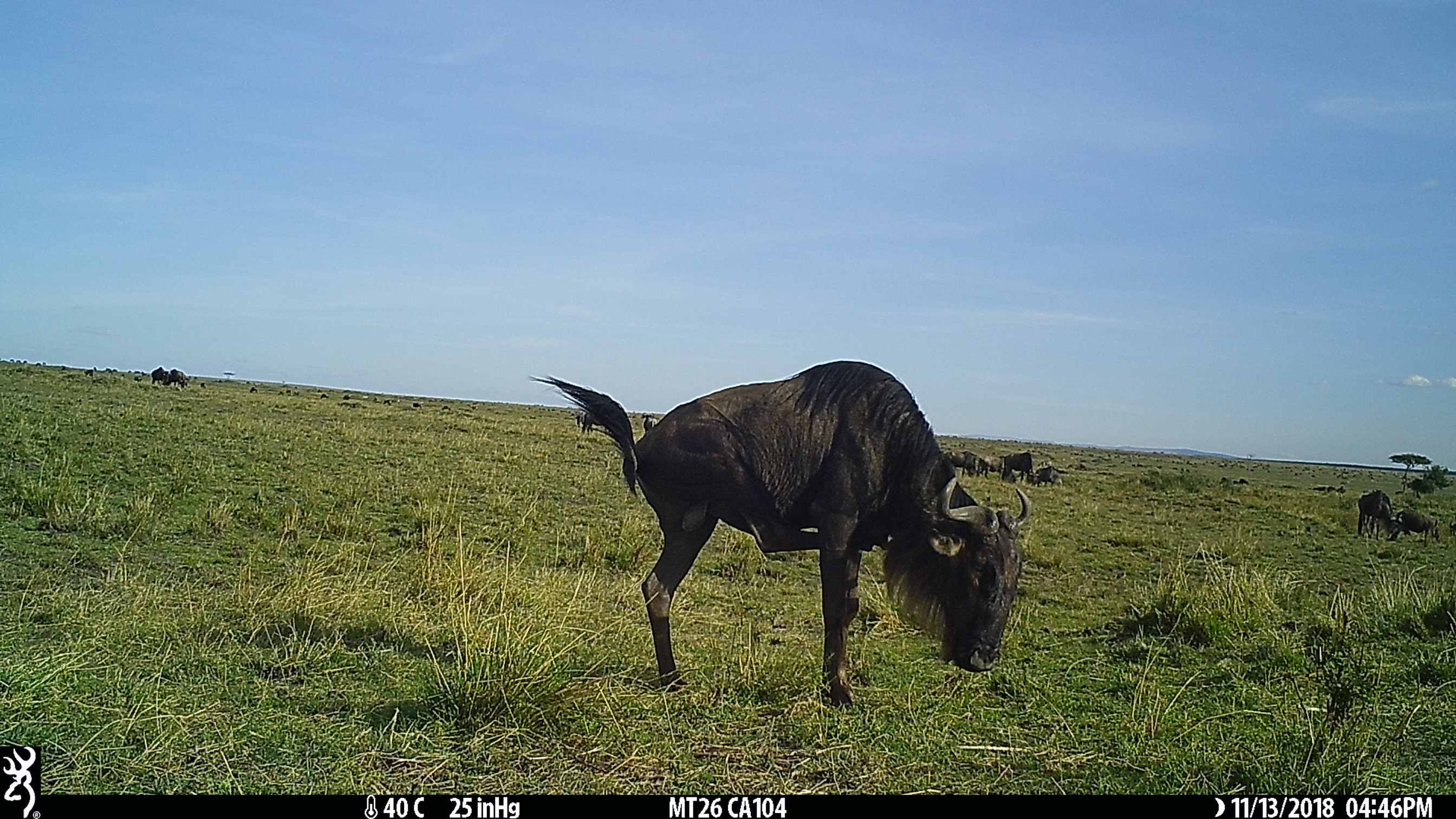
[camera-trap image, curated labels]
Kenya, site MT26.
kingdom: Animalia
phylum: Chordata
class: Mammalia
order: Artiodactyla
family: Bovidae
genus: Connochaetes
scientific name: Connochaetes taurinus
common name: blue wildebeest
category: wildebeest